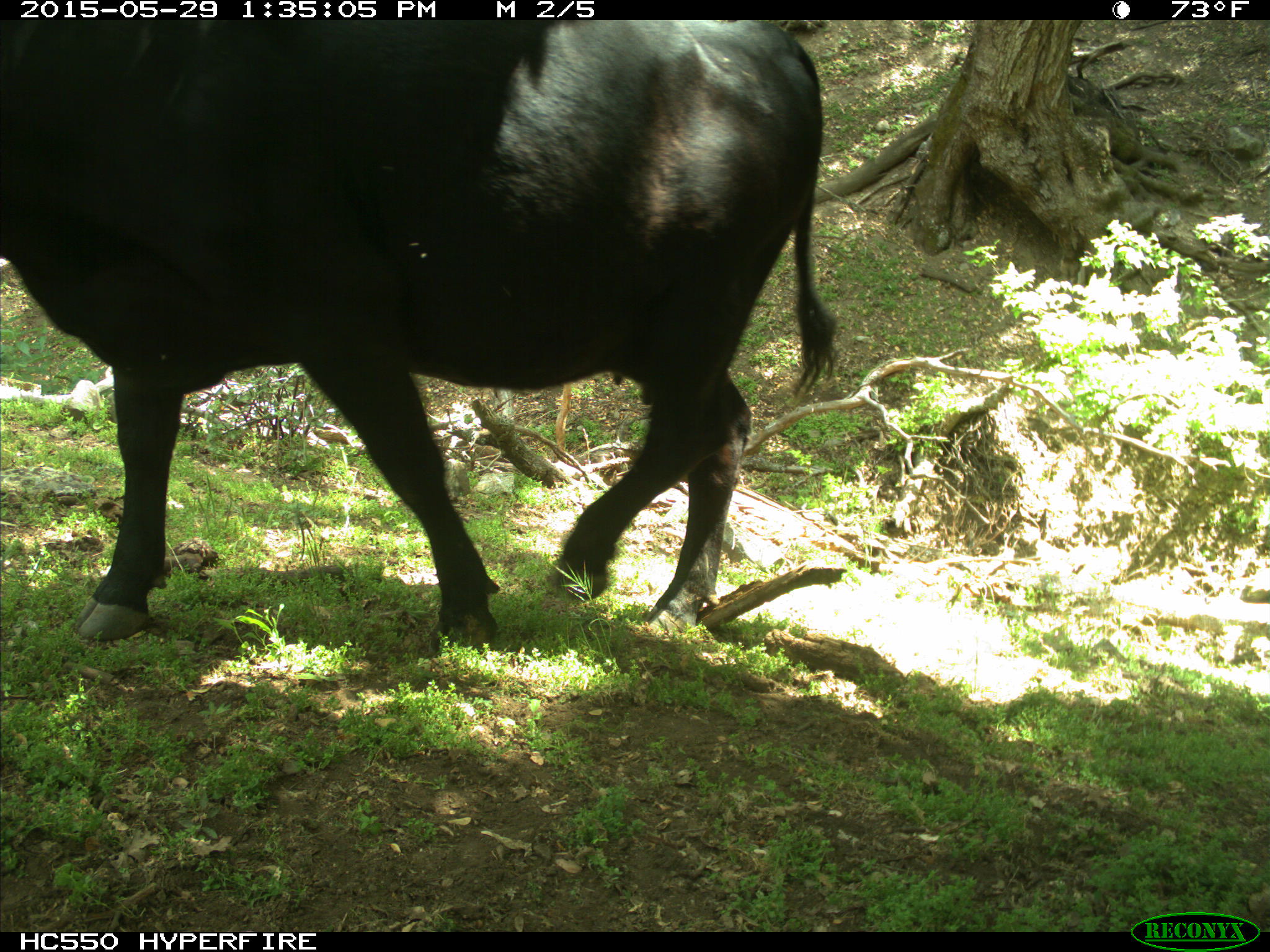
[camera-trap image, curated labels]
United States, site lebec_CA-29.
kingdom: Animalia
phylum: Chordata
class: Mammalia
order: Artiodactyla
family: Bovidae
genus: Bos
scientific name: Bos taurus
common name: domestic cow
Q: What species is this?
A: Bos taurus (domestic cow).